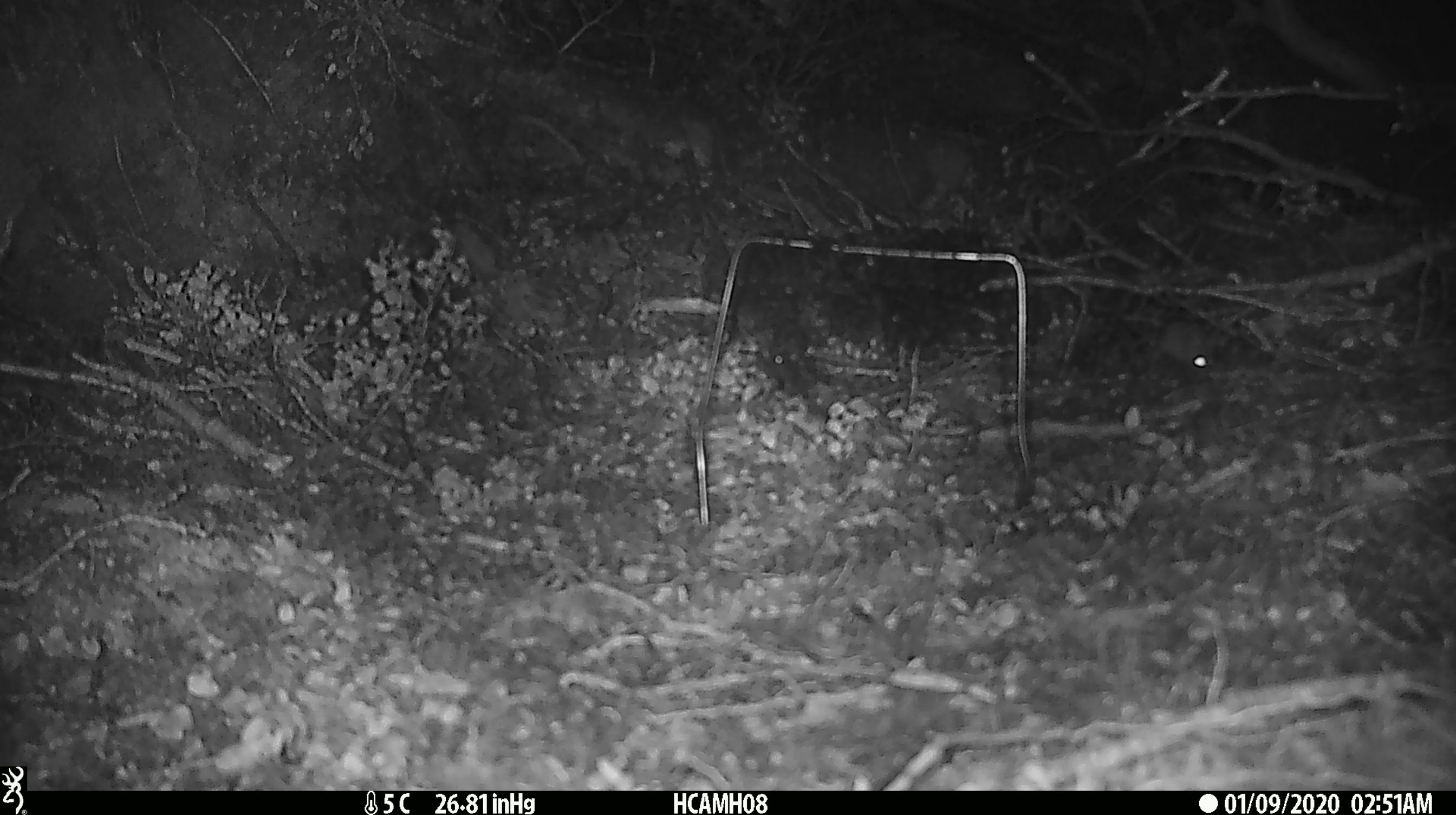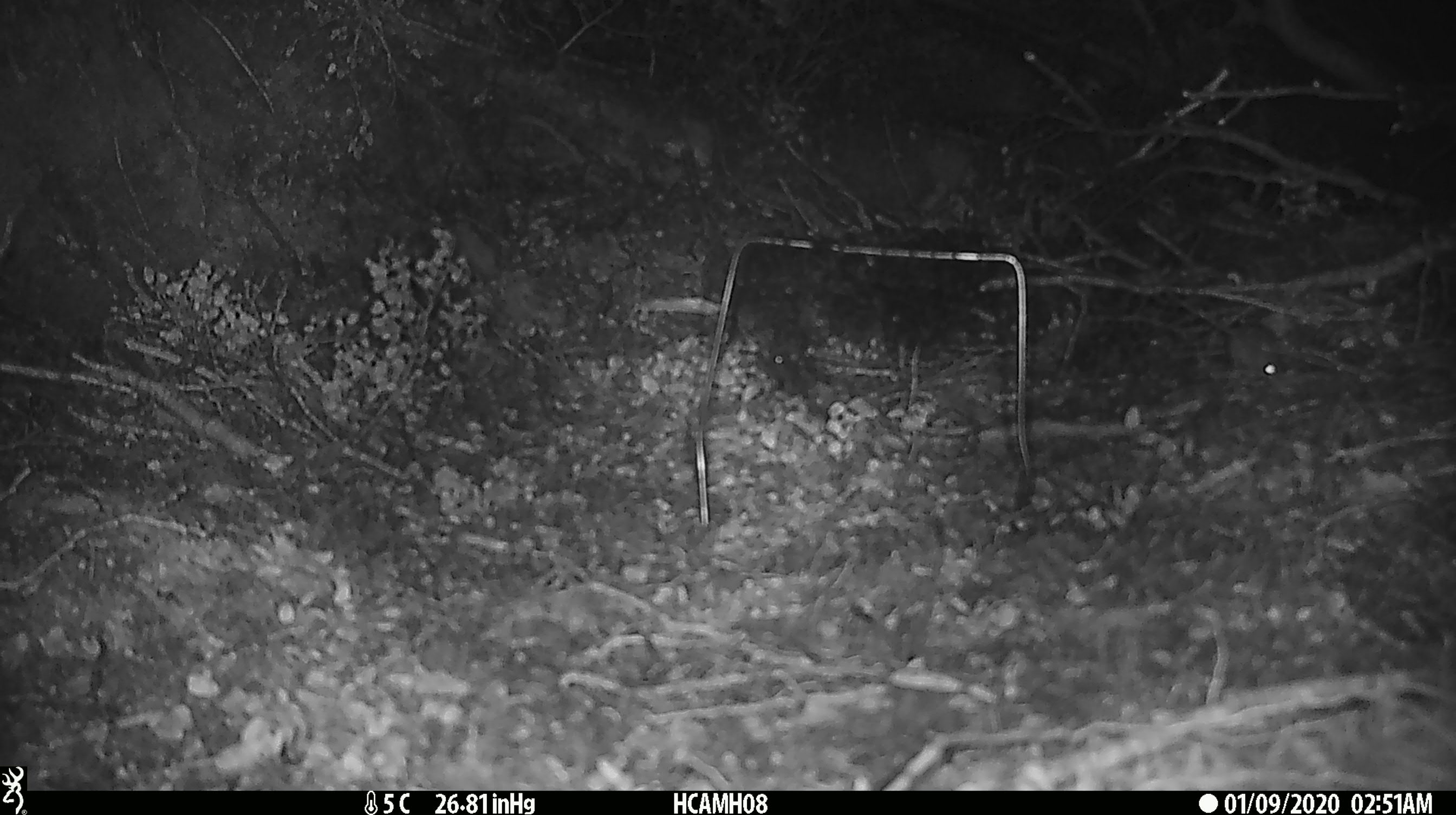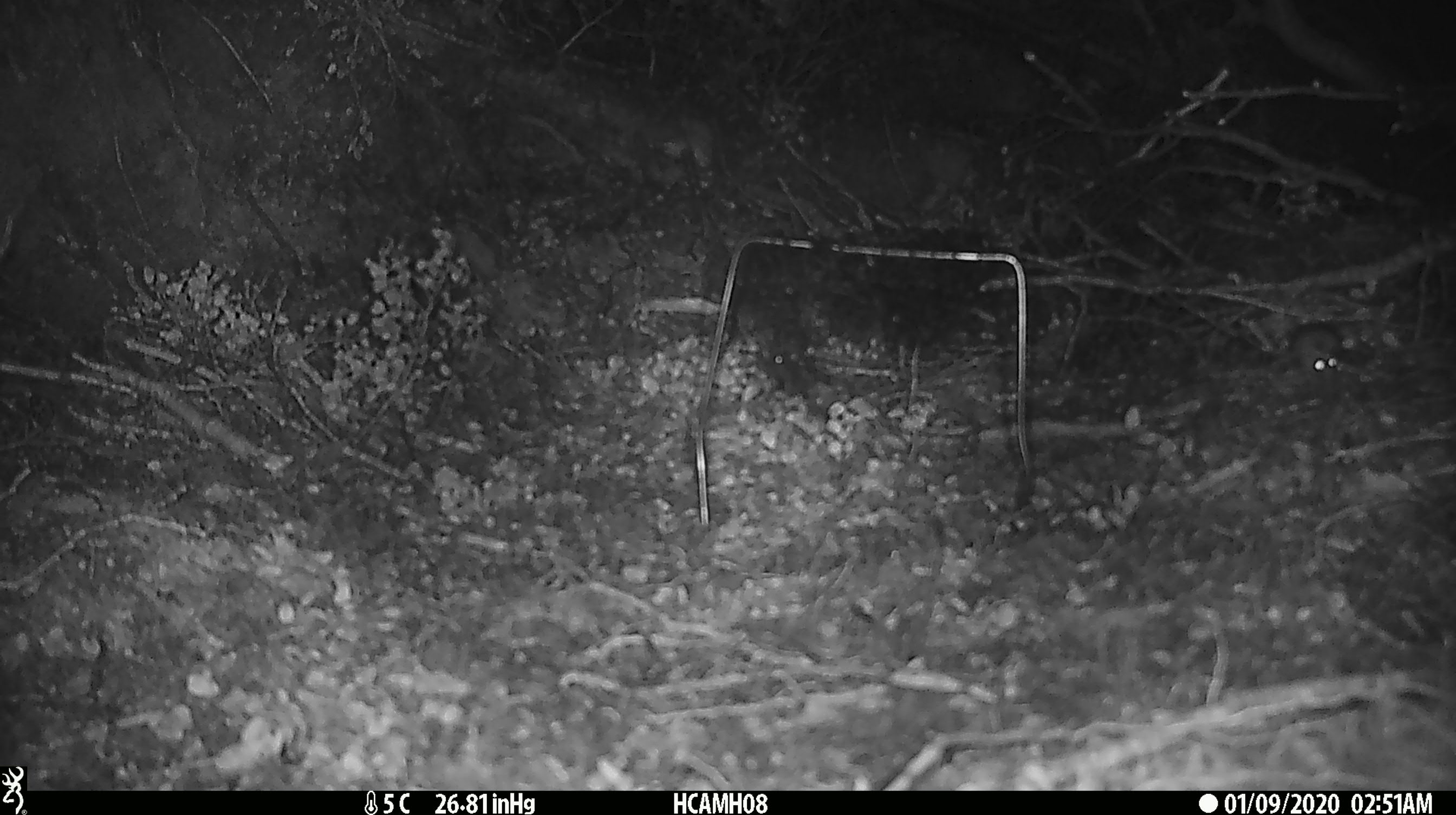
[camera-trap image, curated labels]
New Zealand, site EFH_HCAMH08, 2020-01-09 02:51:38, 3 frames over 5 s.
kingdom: Animalia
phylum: Chordata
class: Mammalia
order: Rodentia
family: Muridae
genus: Mus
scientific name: Mus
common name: mouse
Mouse (Mus).